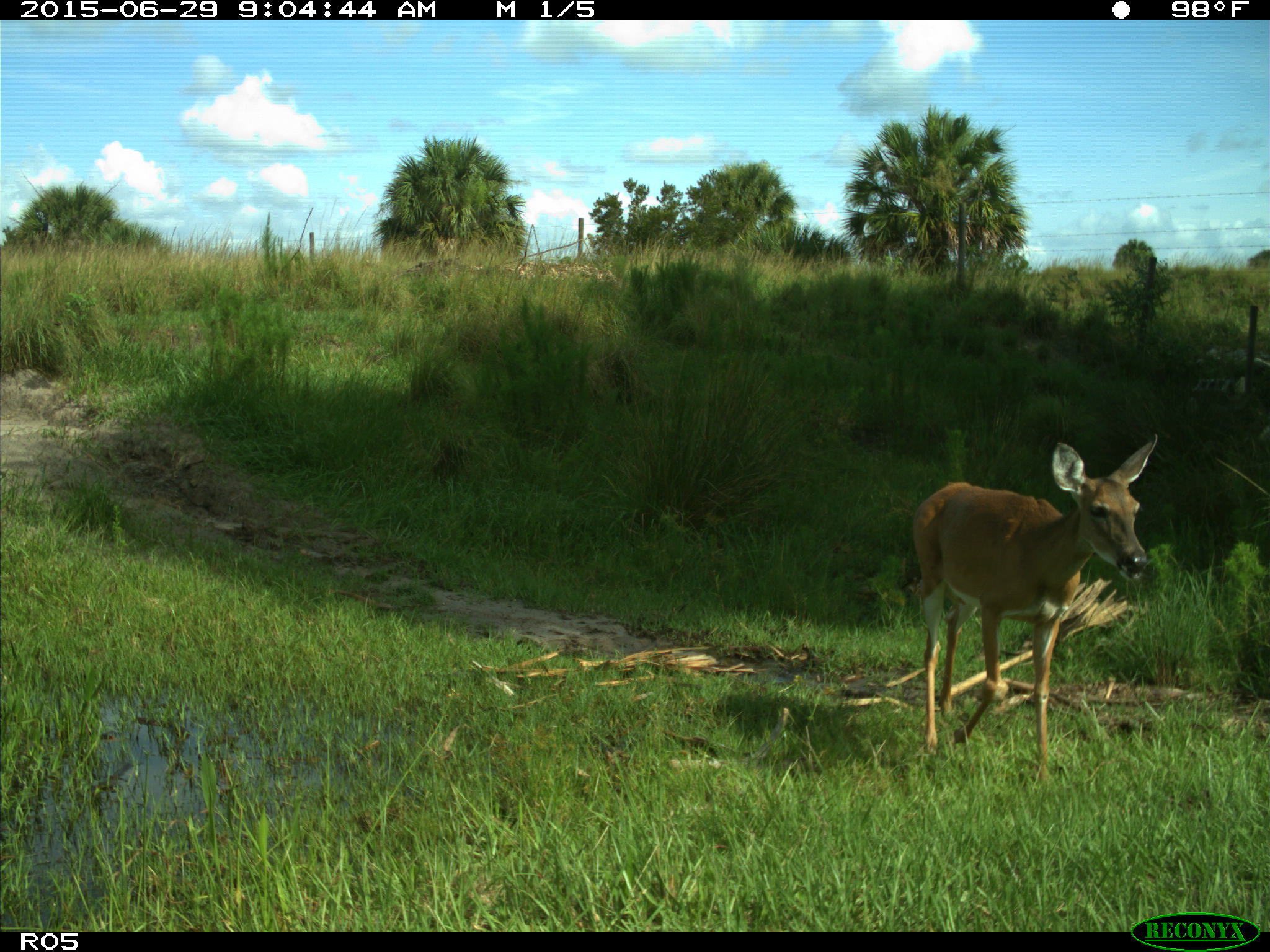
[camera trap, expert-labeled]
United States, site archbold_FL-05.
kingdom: Animalia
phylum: Chordata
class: Mammalia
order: Artiodactyla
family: Cervidae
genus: Odocoileus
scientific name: Odocoileus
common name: deer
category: unidentified deer